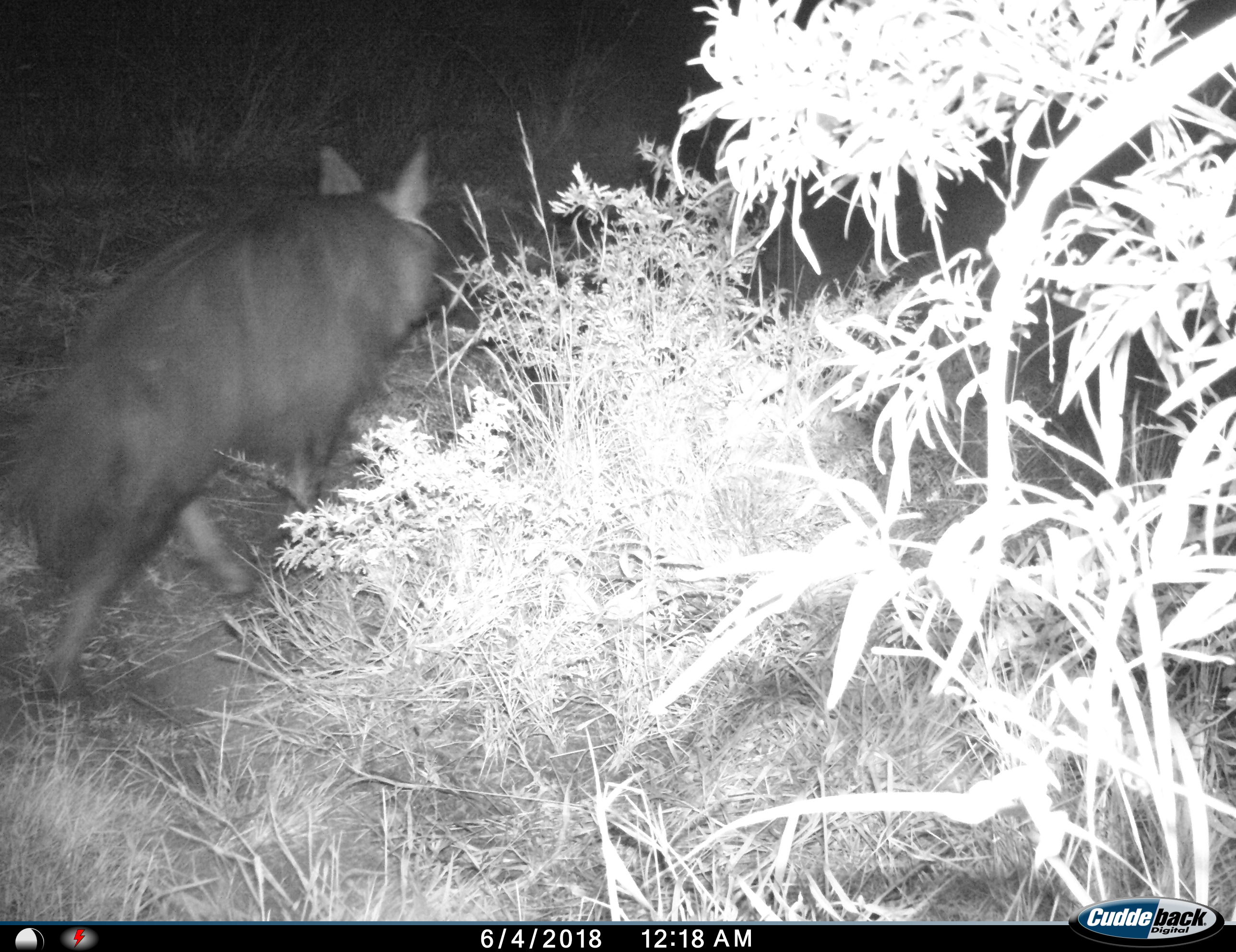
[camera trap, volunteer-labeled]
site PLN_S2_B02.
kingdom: Animalia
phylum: Chordata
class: Mammalia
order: Carnivora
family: Hyaenidae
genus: Parahyaena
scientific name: Parahyaena brunnea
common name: brown hyena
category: hyenabrown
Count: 1.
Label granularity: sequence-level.